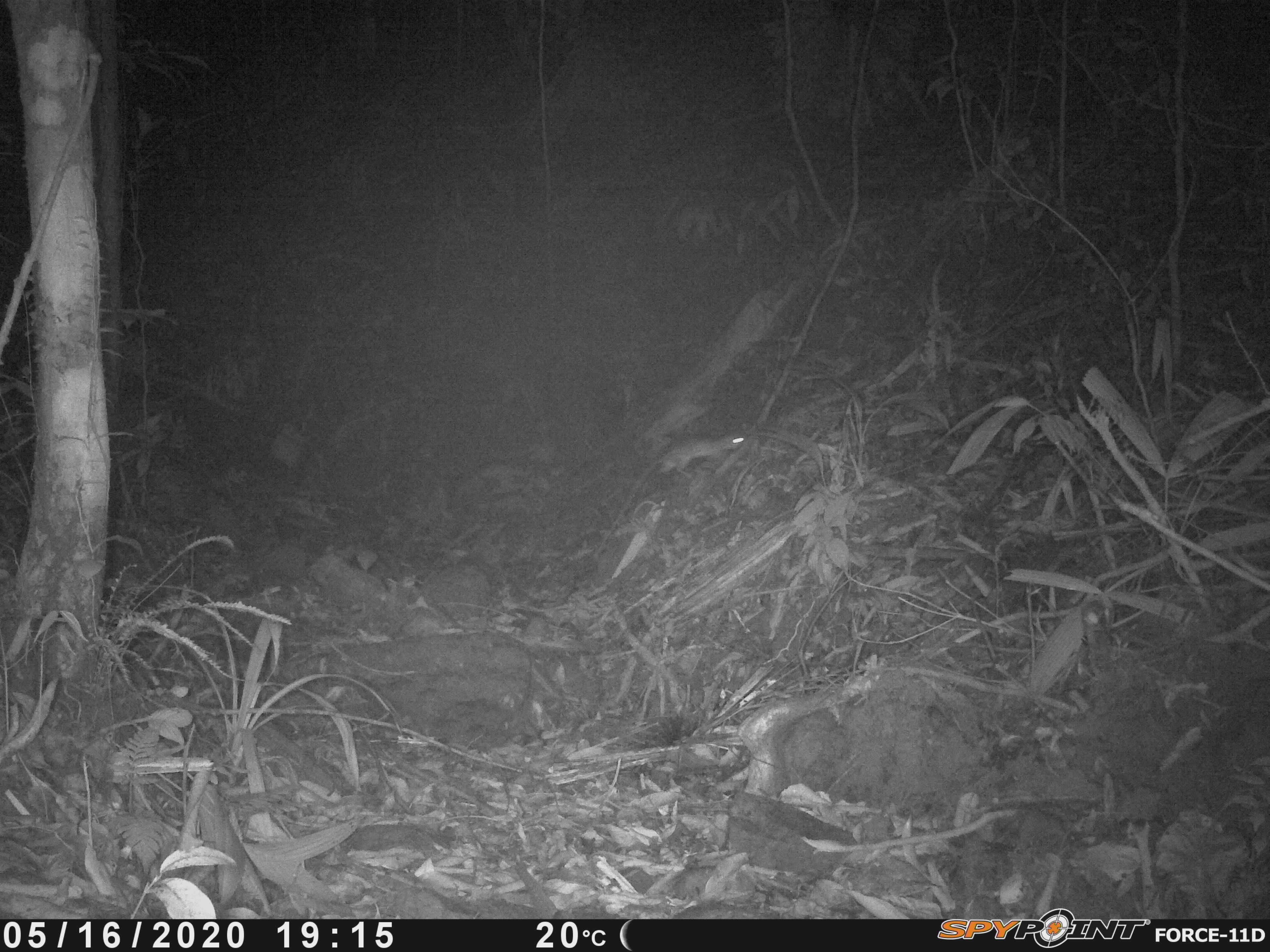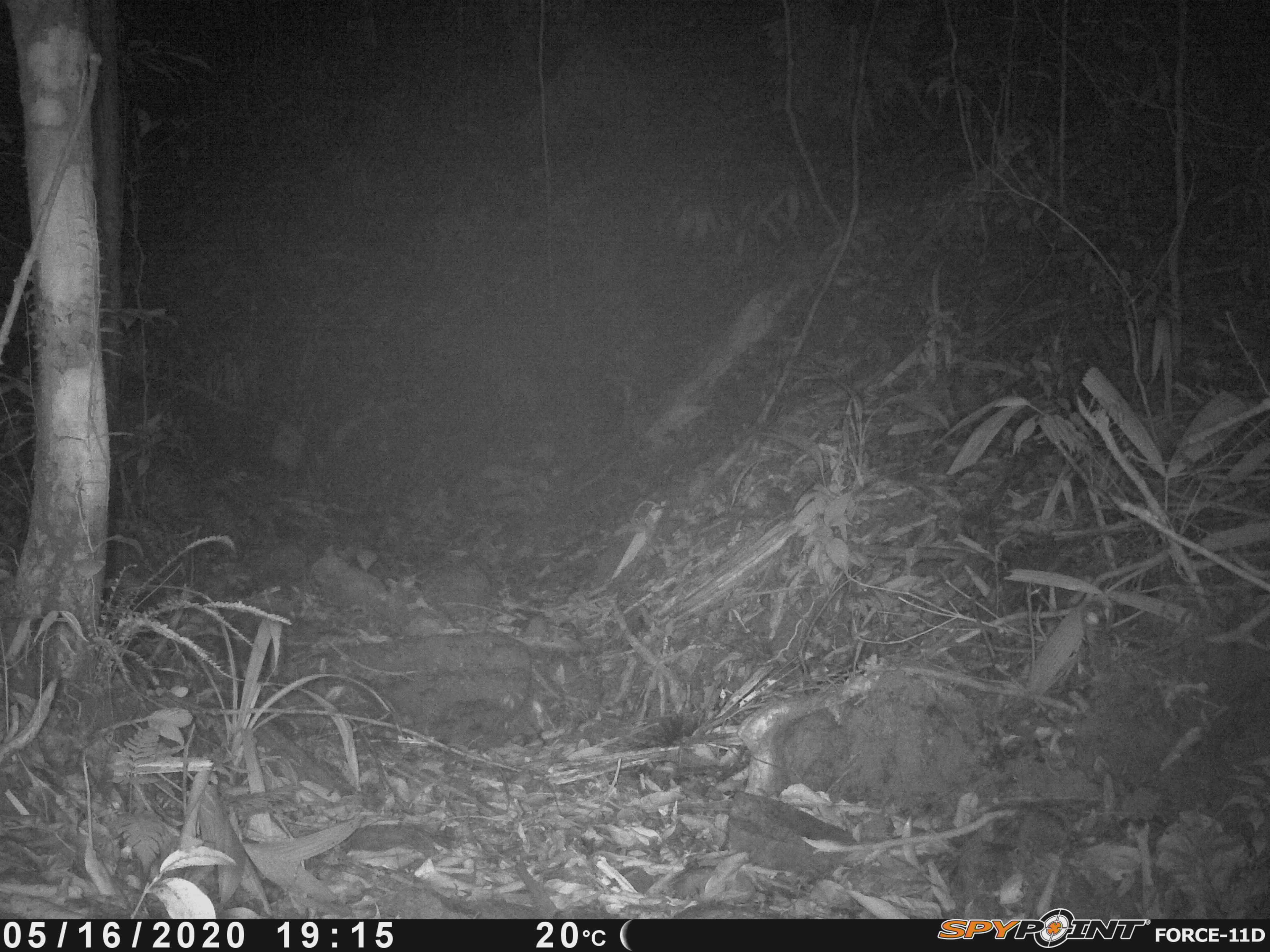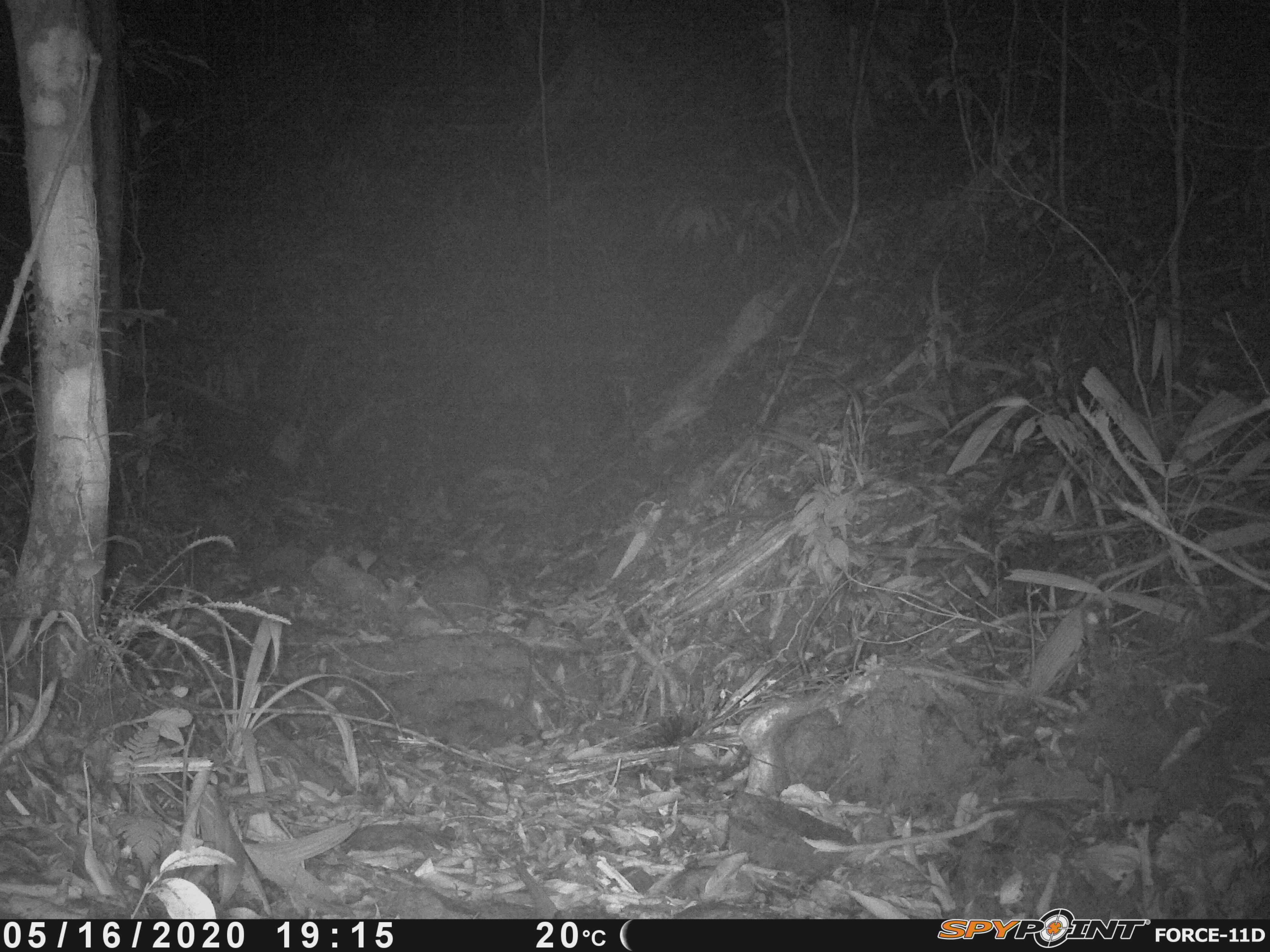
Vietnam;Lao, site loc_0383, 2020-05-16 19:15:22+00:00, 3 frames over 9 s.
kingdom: Animalia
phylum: Chordata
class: Mammalia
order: Rodentia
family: Muridae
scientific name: Muridae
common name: old-world mice and rats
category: unidentified murid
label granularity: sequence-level